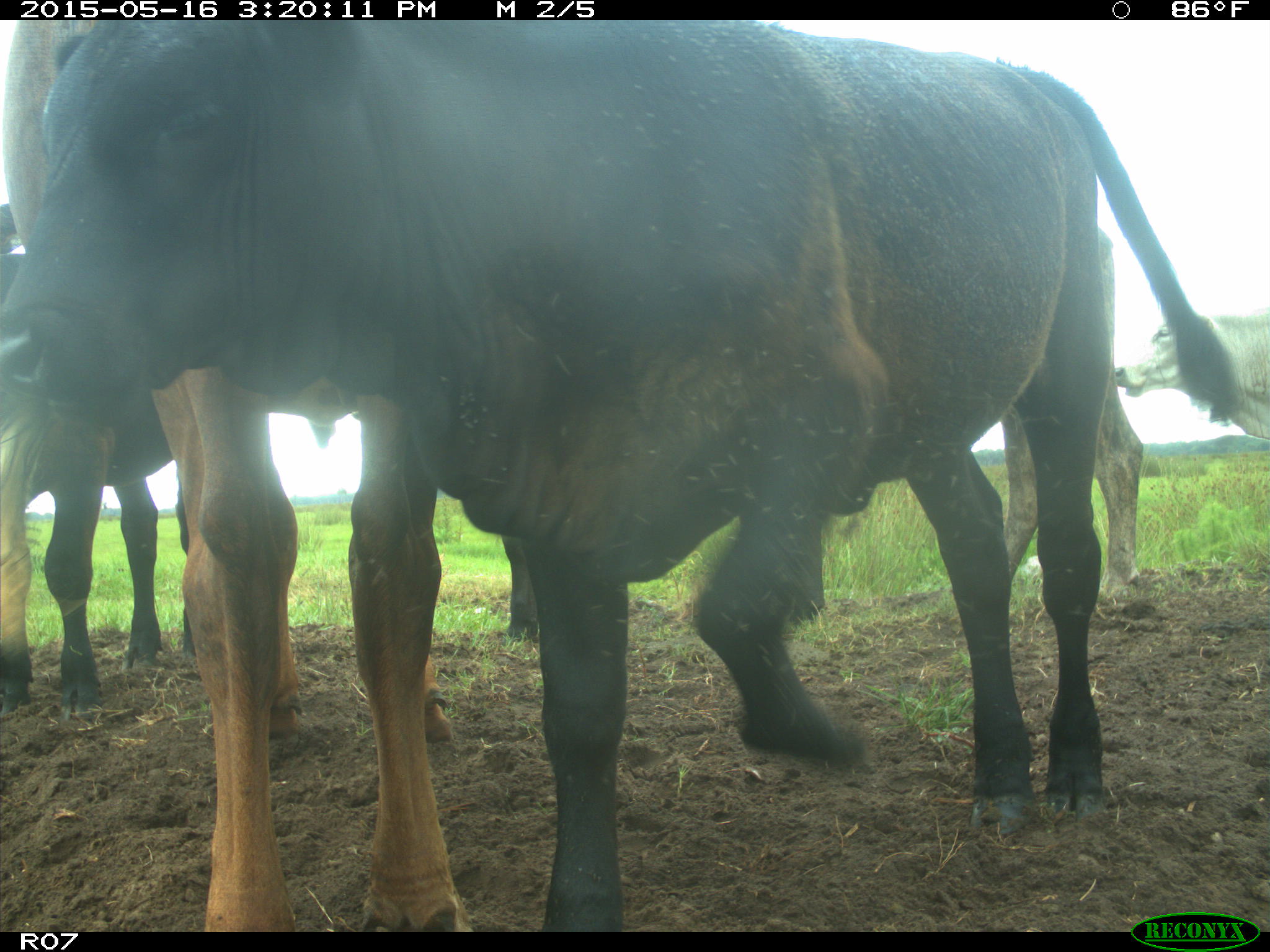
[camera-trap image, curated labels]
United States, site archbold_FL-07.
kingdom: Animalia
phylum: Chordata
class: Mammalia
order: Artiodactyla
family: Bovidae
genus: Bos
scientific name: Bos taurus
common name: domestic cow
Bos taurus (domestic cow).